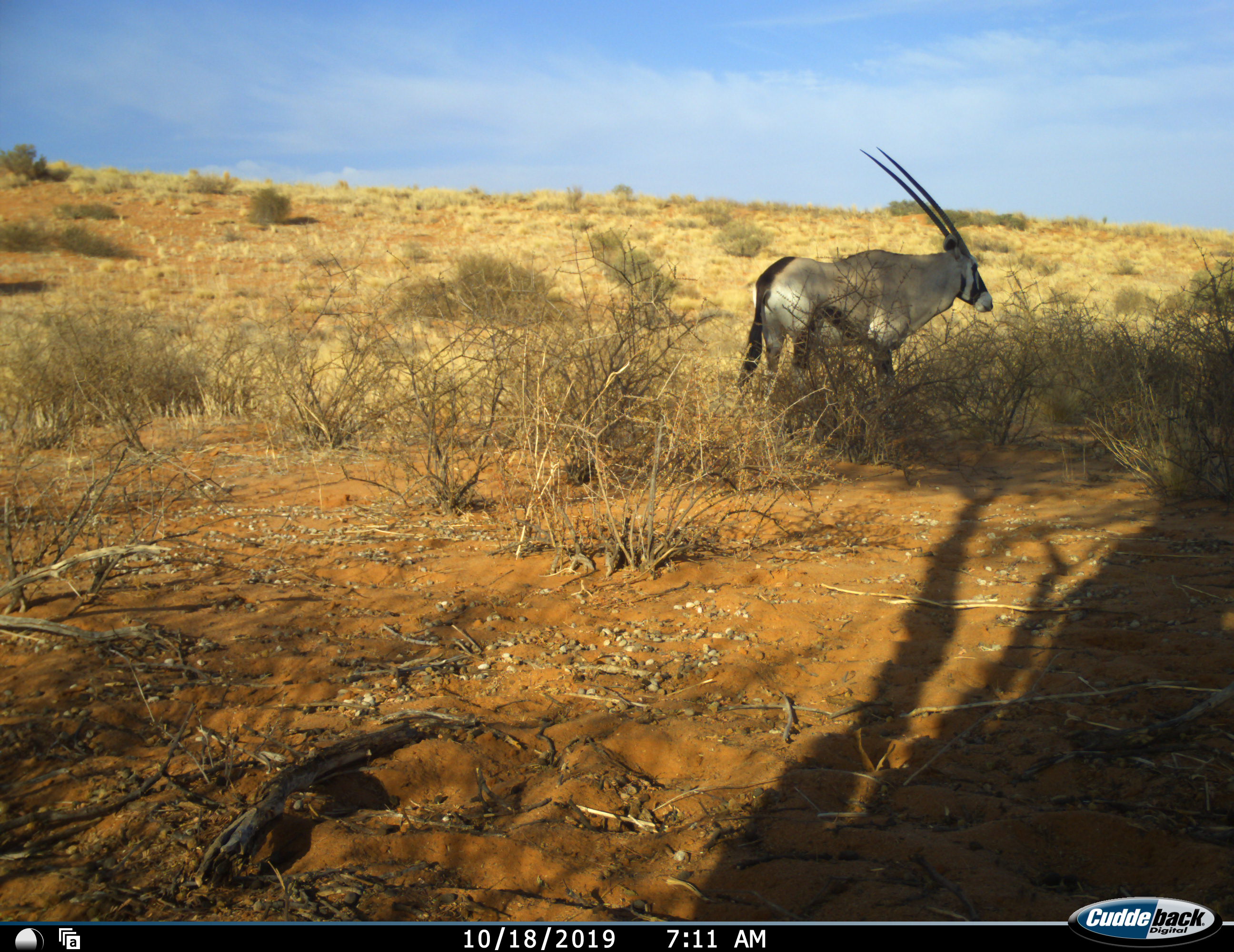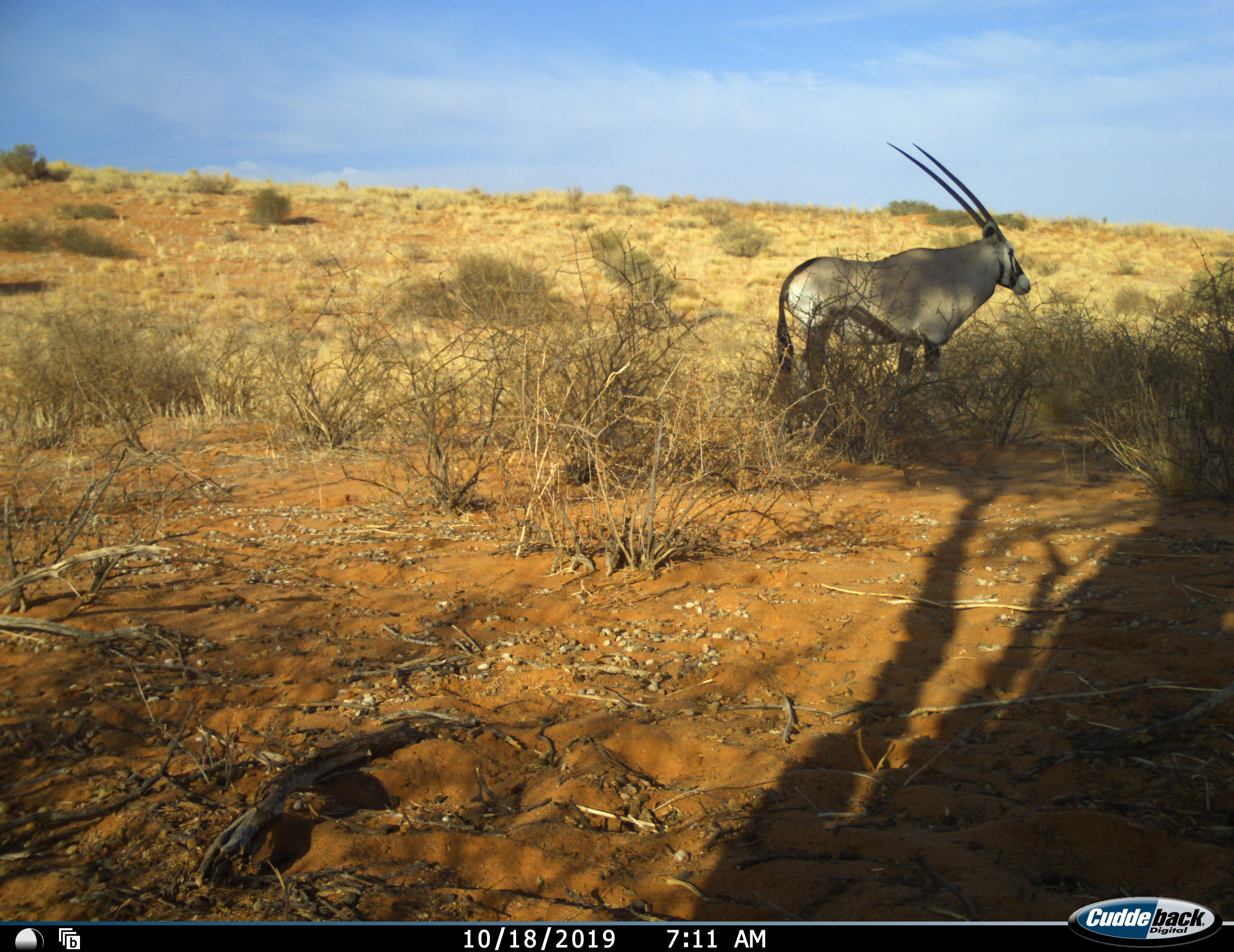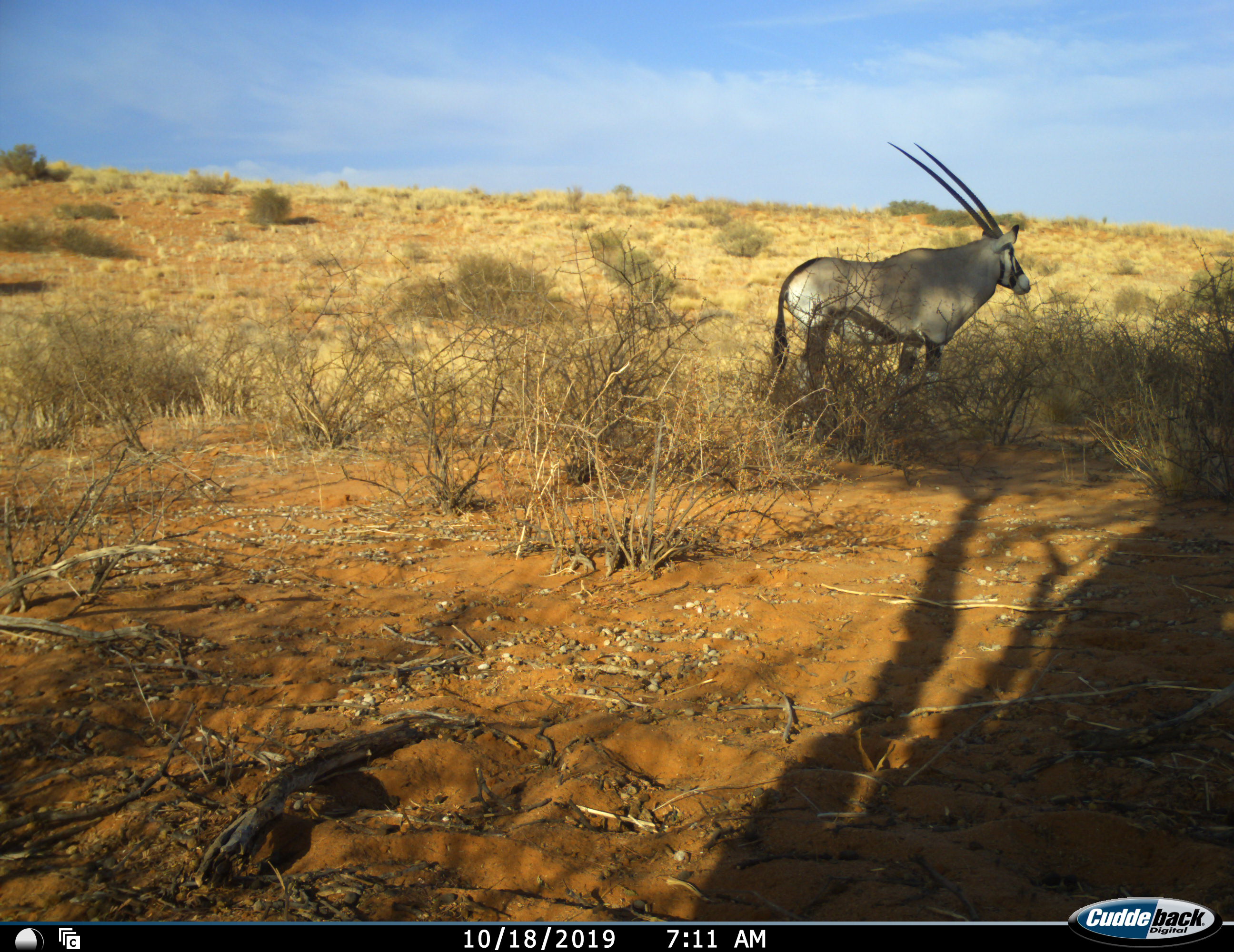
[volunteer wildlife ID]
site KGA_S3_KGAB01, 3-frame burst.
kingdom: Animalia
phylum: Chordata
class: Mammalia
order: Artiodactyla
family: Bovidae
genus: Oryx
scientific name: Oryx gazella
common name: gemsbok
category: oryx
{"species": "oryx (gemsbok) (Oryx gazella)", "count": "1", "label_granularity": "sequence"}